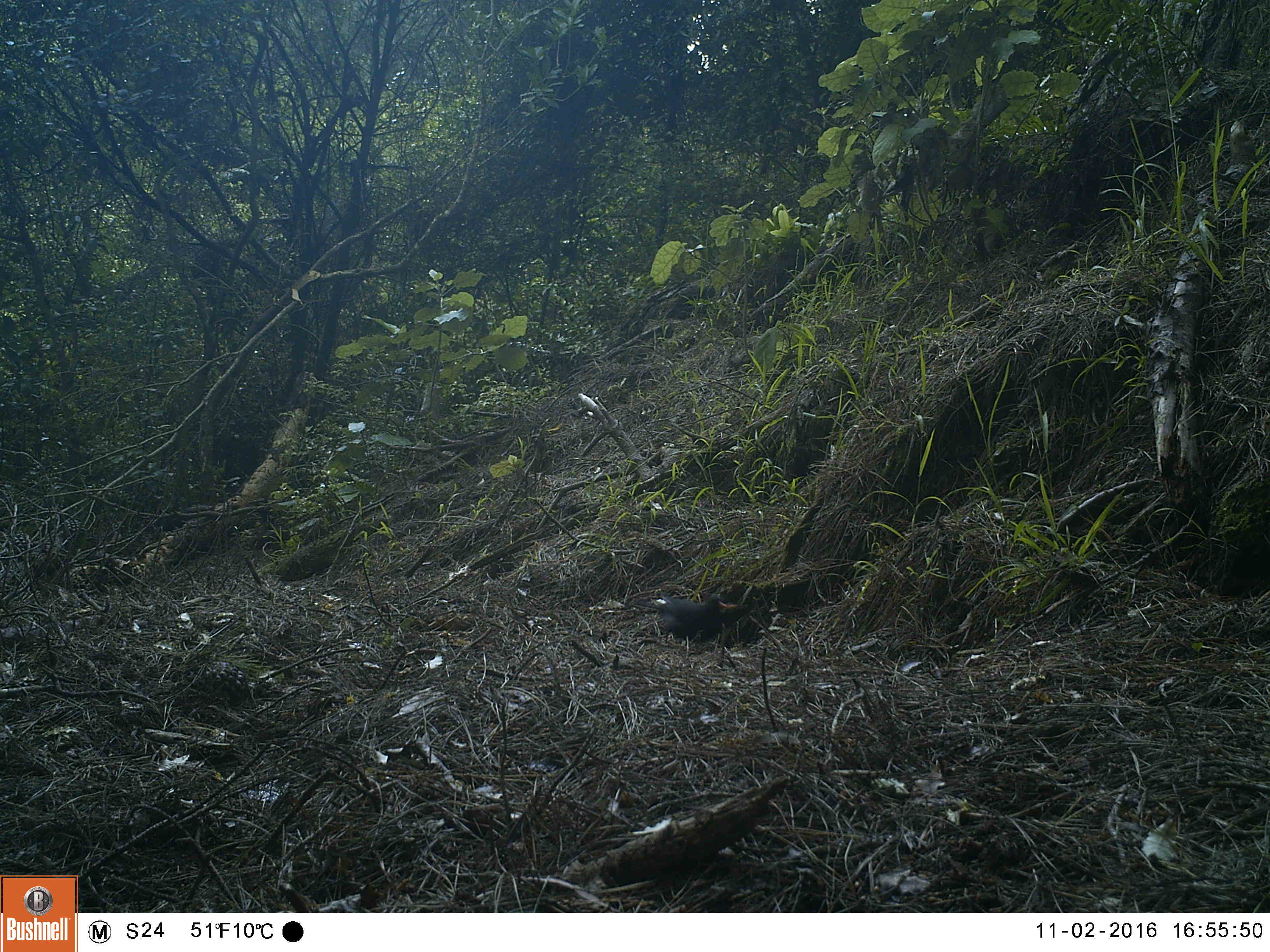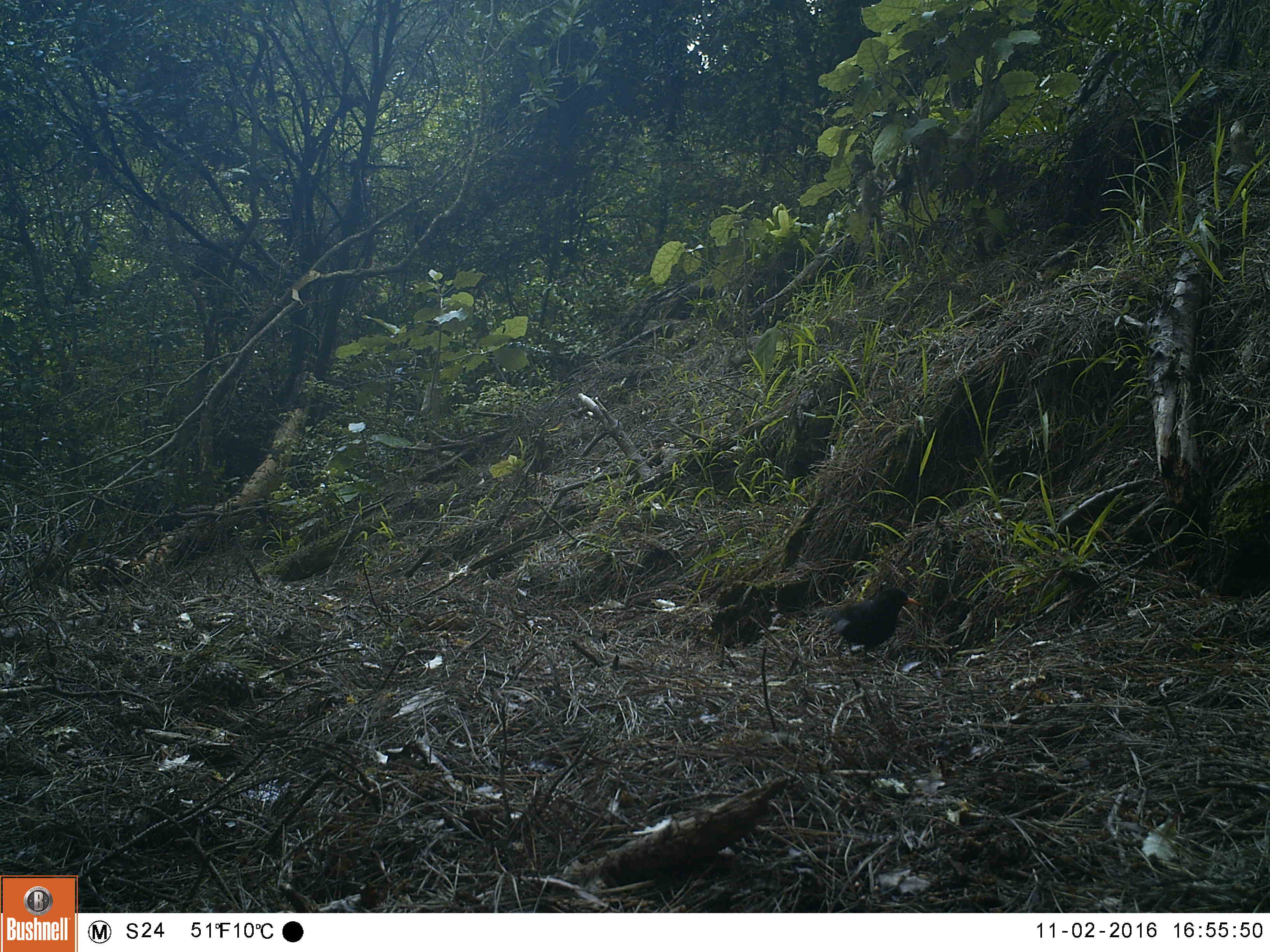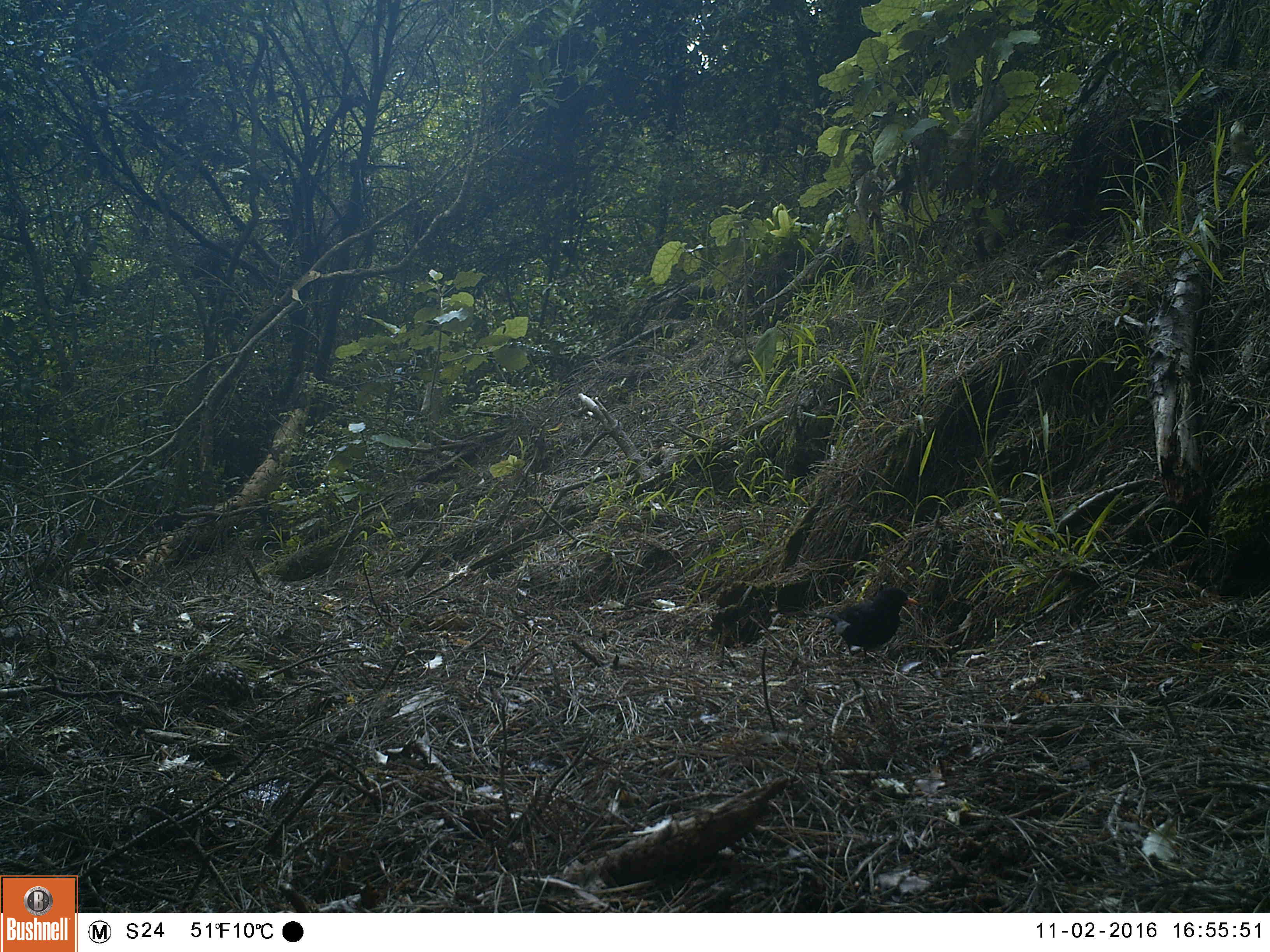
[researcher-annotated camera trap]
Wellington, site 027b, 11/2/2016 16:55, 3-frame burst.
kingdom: Animalia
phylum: Chordata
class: Aves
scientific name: Aves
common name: bird